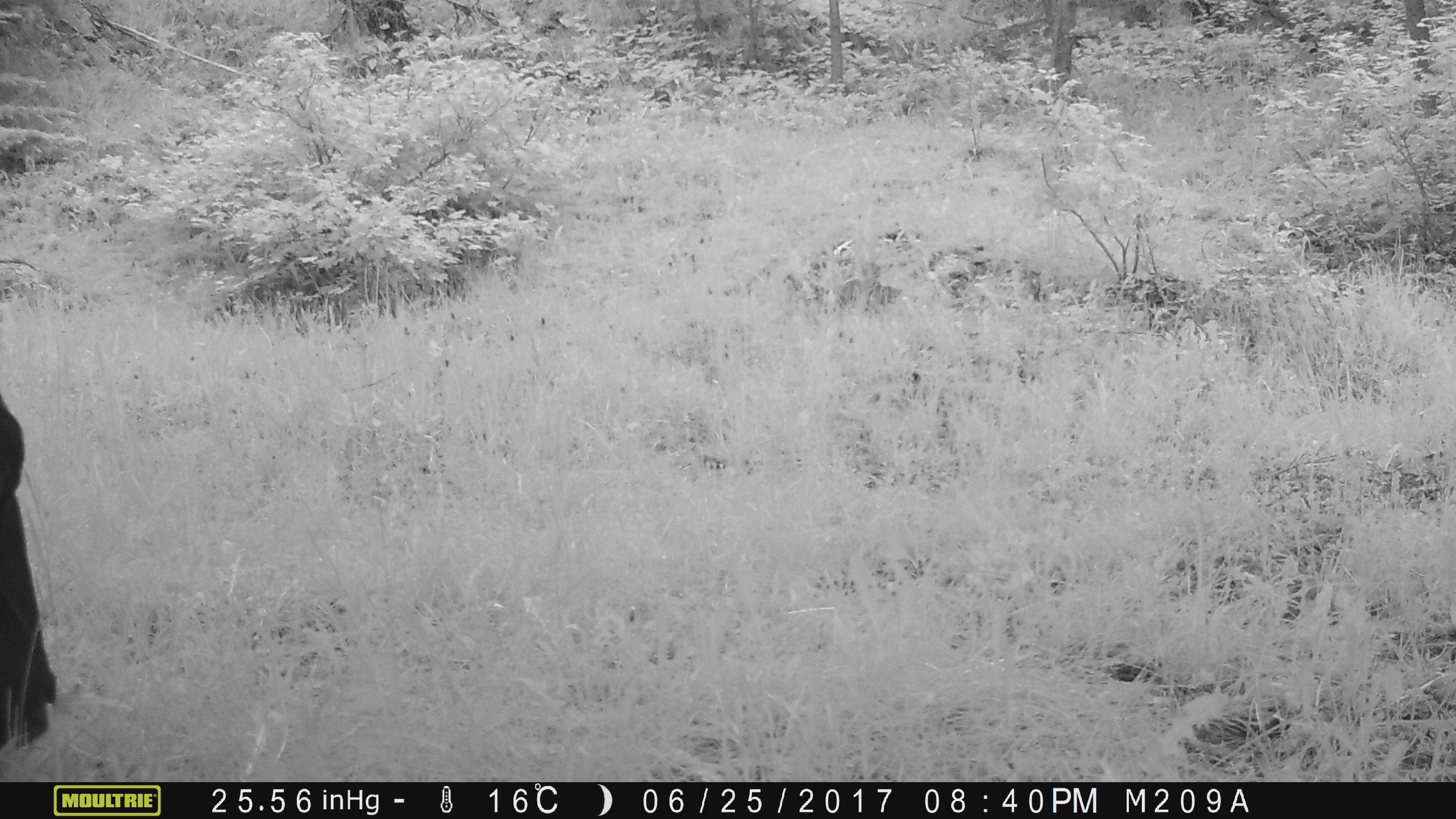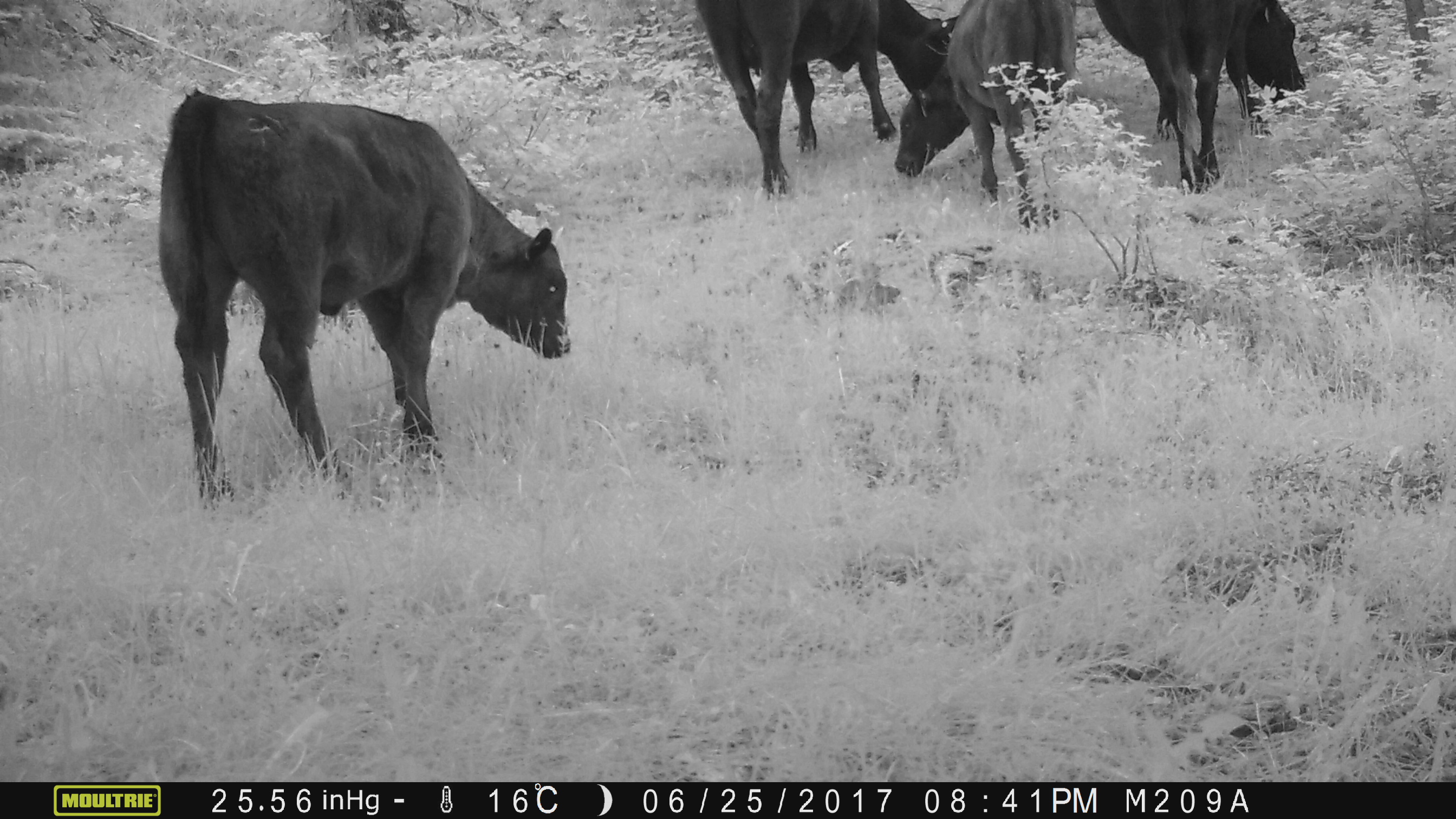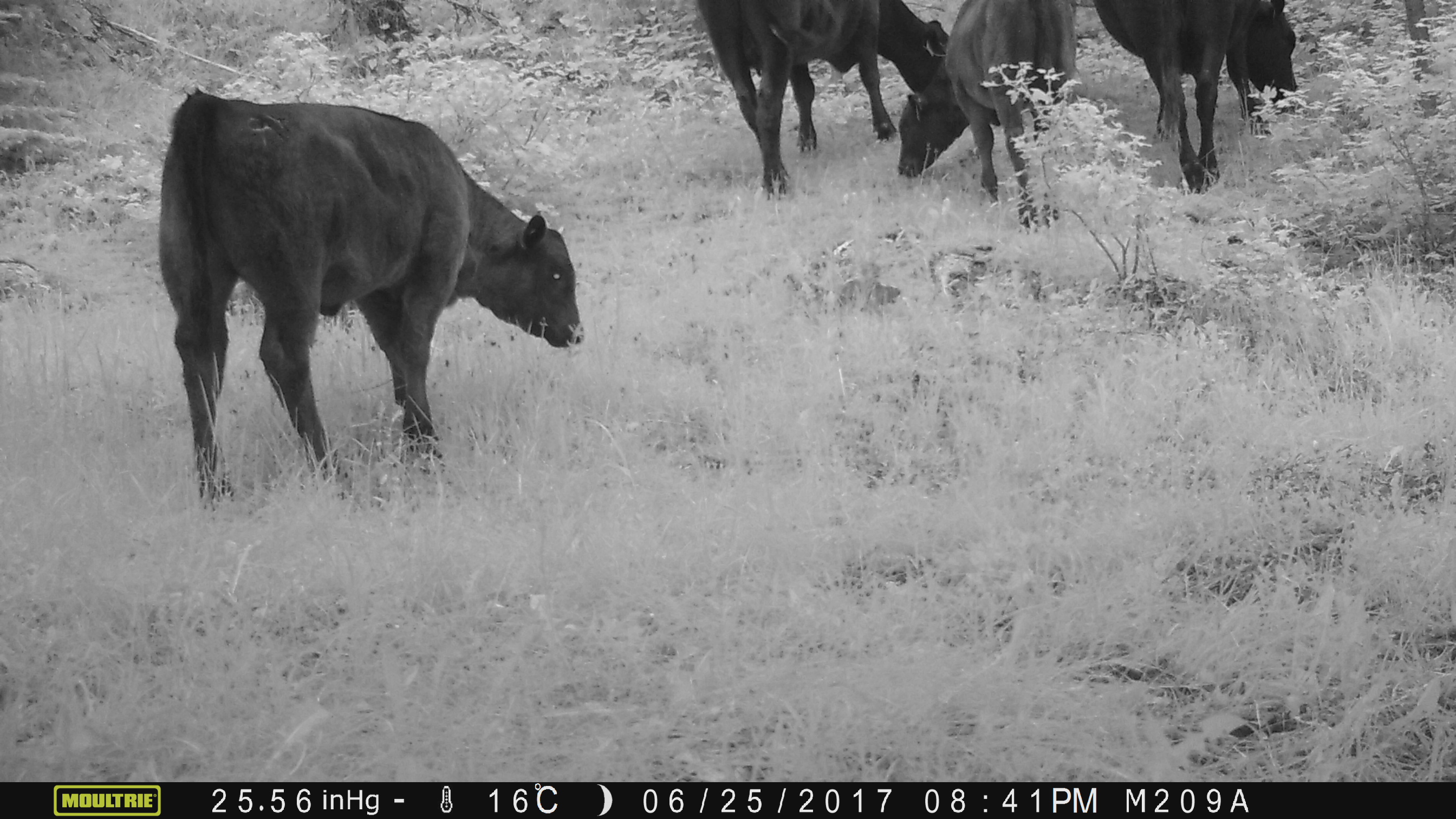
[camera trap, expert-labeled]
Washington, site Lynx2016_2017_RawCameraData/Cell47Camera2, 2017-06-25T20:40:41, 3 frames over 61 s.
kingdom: Animalia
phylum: Chordata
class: Mammalia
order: Artiodactyla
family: Bovidae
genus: Bos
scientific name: Bos taurus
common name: domestic cattle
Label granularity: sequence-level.